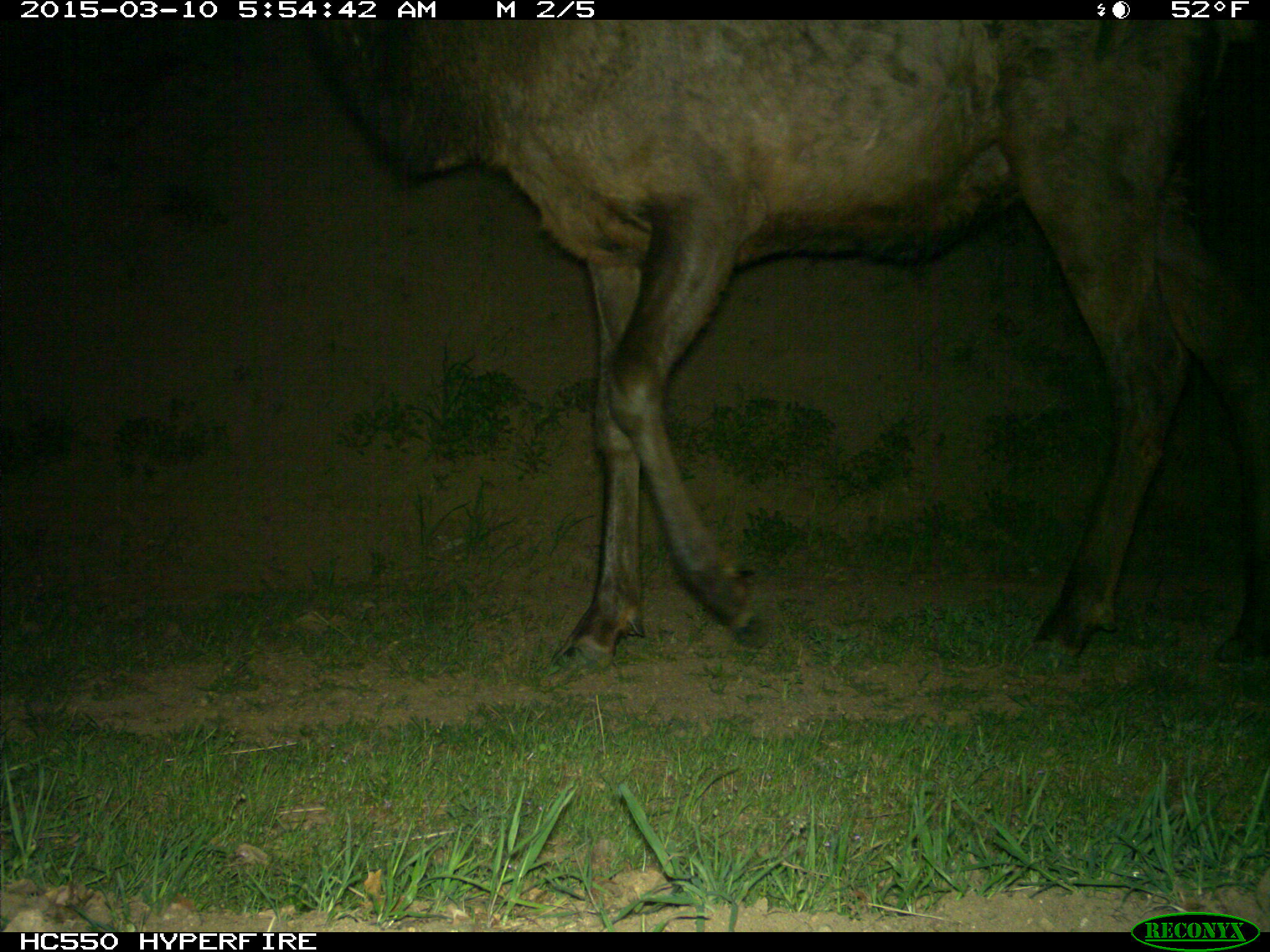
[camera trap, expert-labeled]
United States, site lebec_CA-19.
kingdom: Animalia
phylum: Chordata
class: Mammalia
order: Artiodactyla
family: Cervidae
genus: Cervus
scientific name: Cervus canadensis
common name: elk